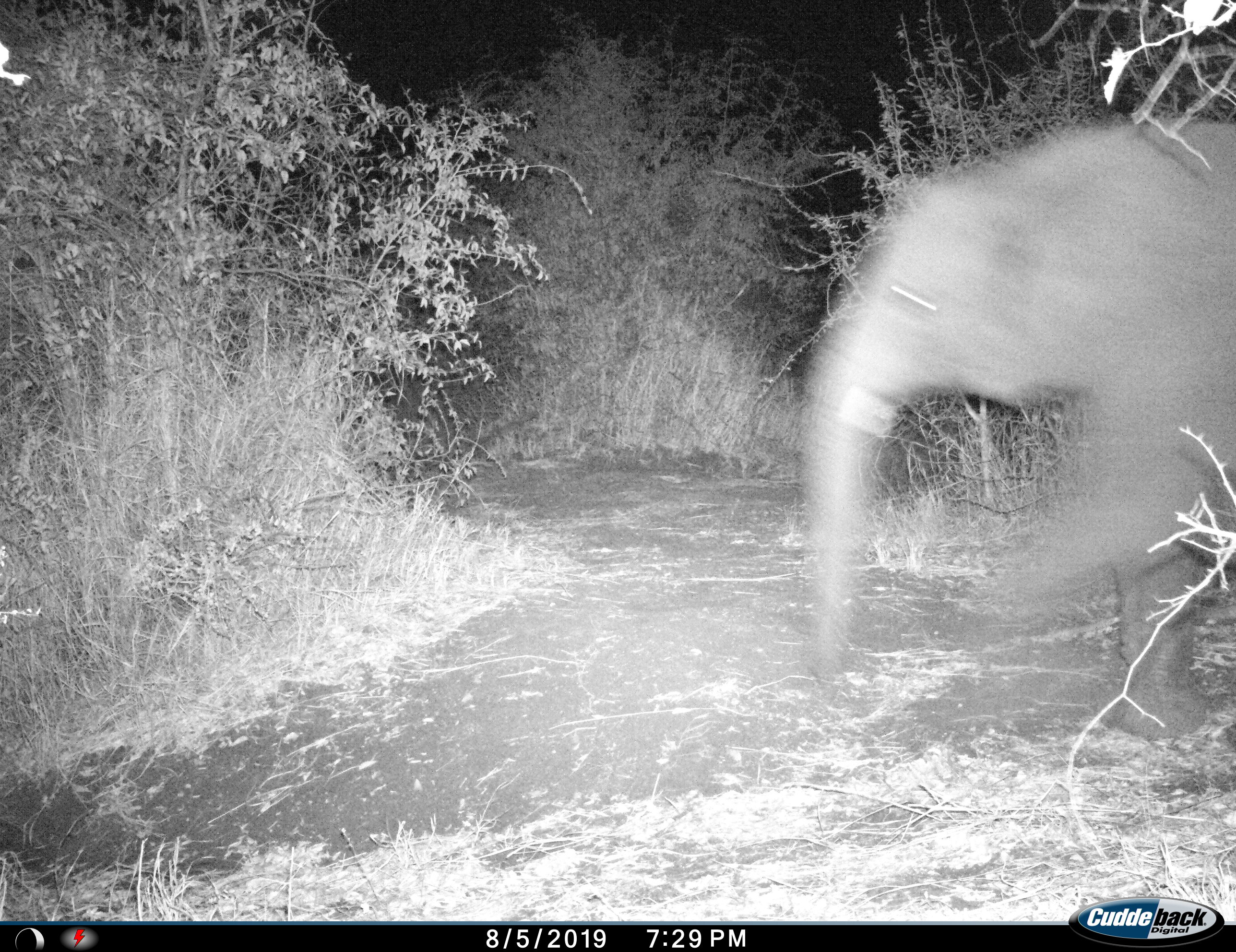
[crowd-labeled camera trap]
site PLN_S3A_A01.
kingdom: Animalia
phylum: Chordata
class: Mammalia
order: Proboscidea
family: Elephantidae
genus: Loxodonta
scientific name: Loxodonta africana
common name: african bush elephant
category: elephant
Elephant (african bush elephant) (Loxodonta africana), count 1. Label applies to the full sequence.